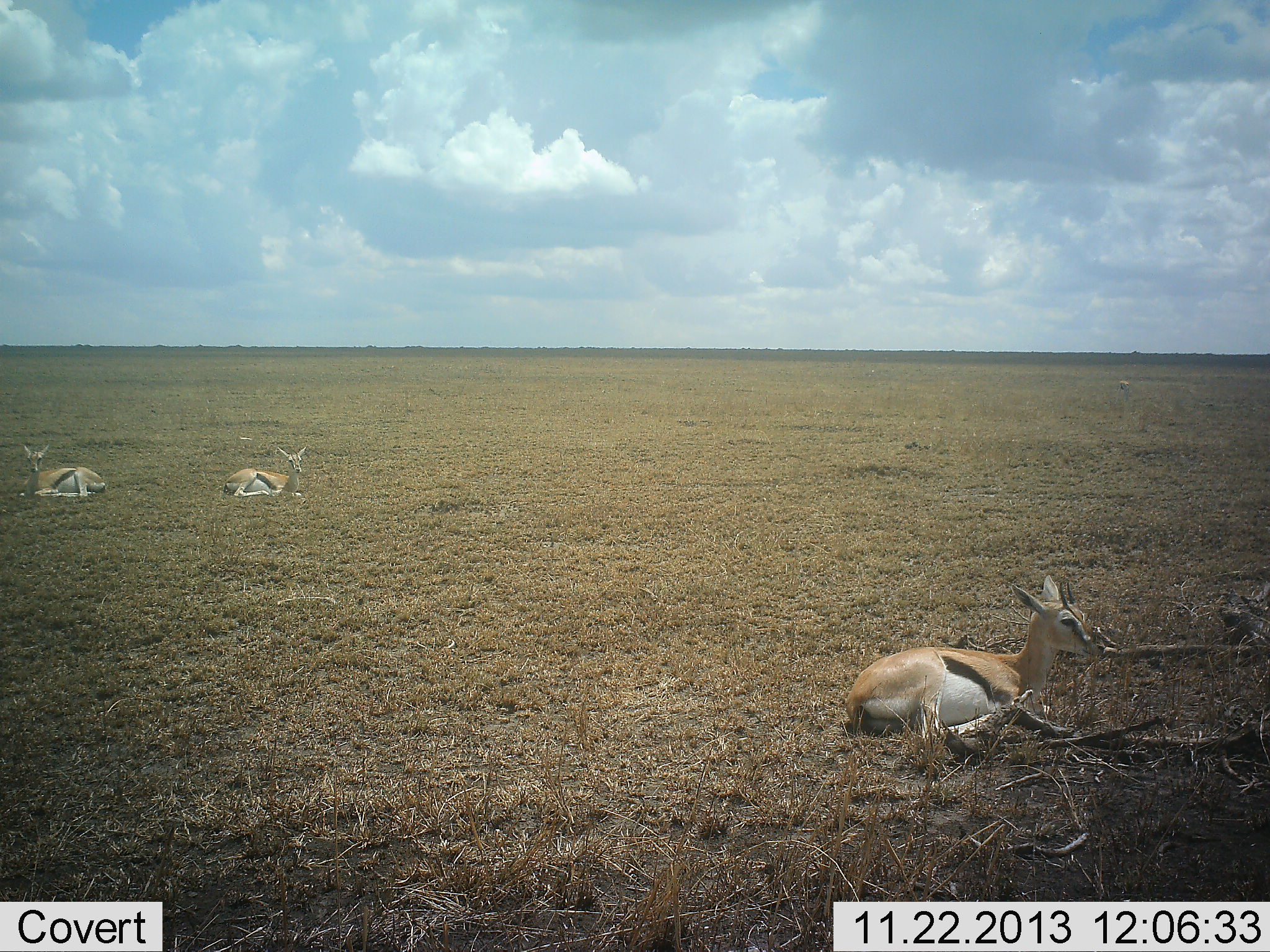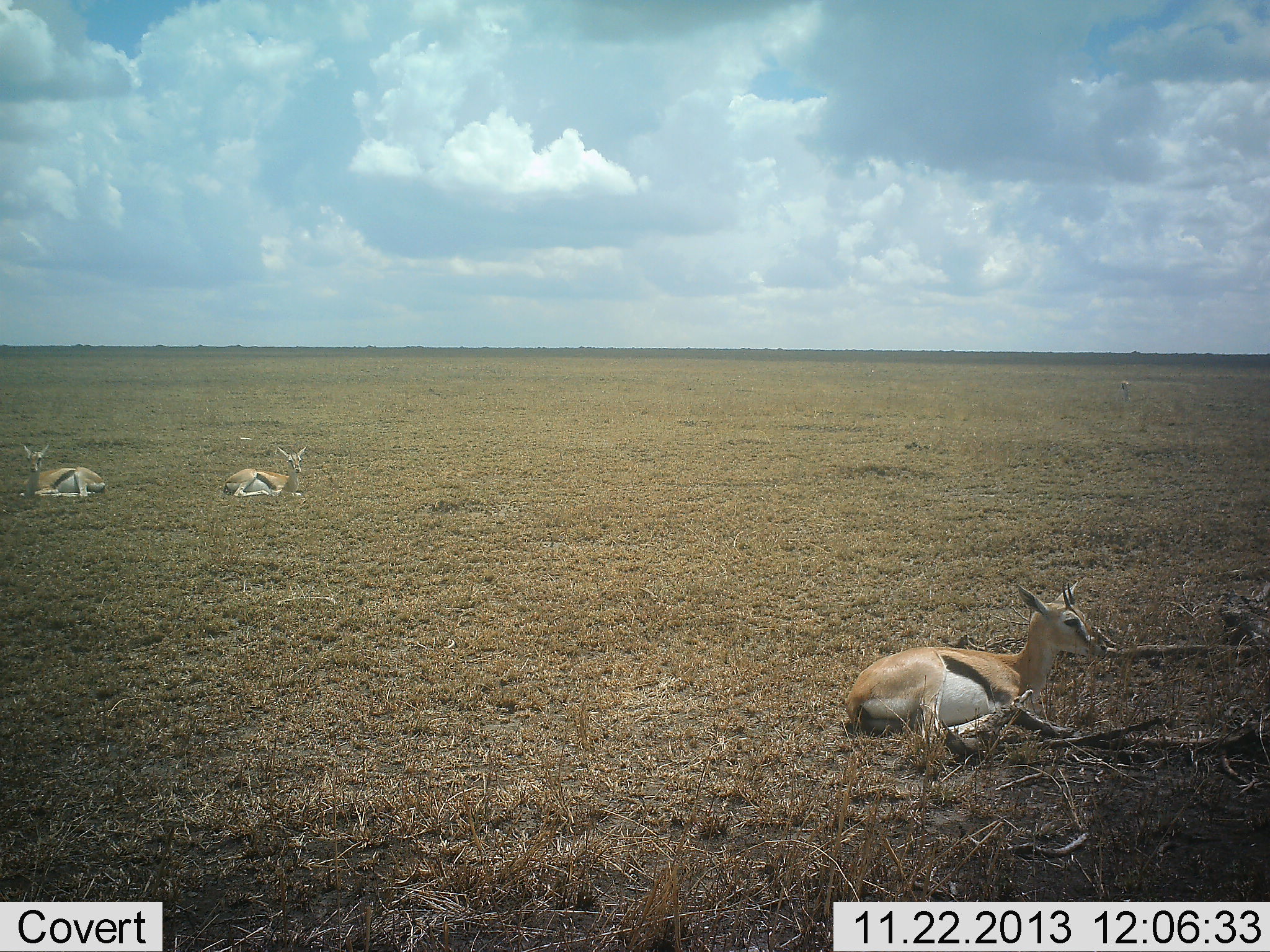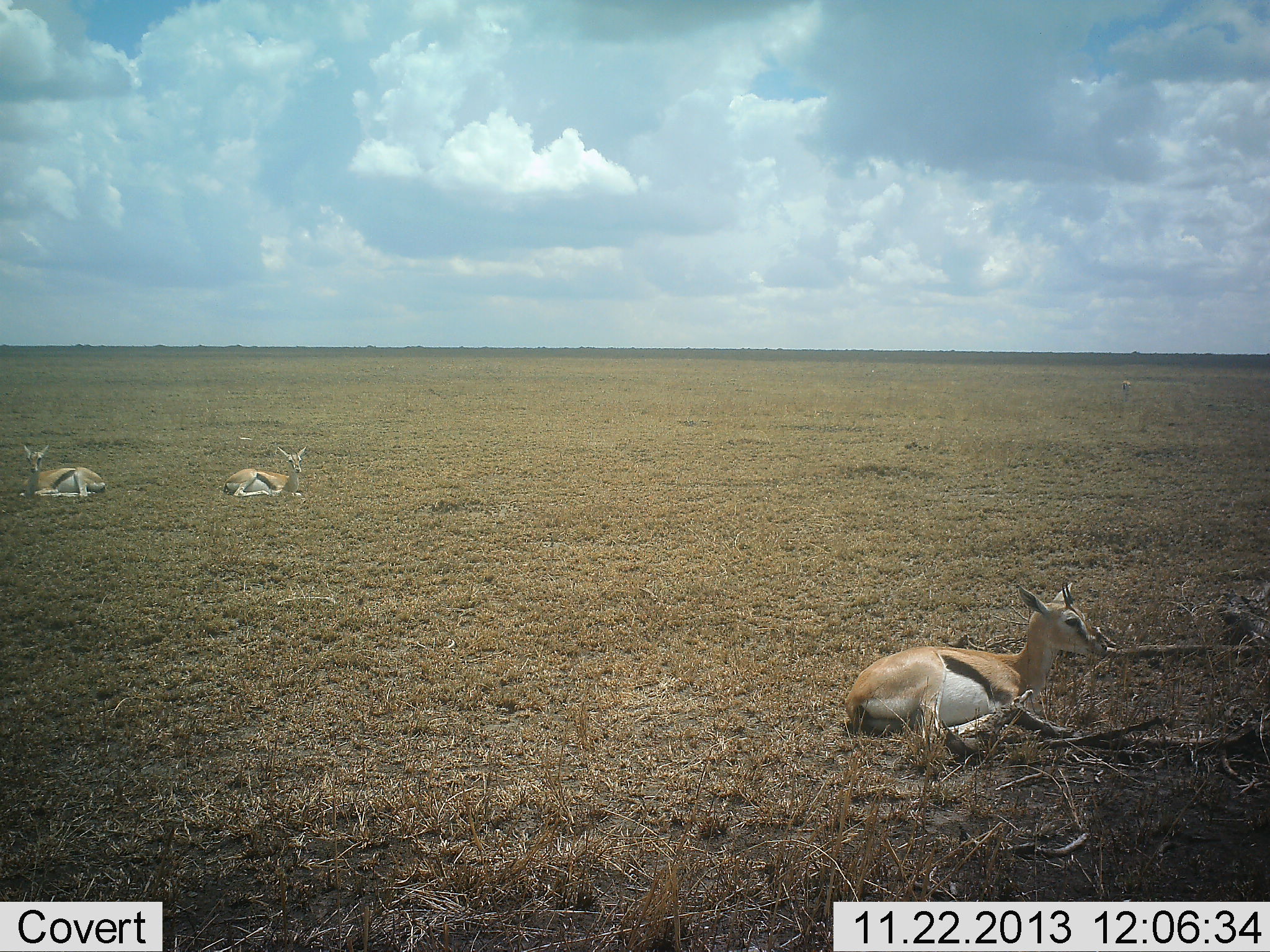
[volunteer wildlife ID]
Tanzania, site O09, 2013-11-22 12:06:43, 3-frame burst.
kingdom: Animalia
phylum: Chordata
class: Mammalia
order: Artiodactyla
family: Bovidae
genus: Eudorcas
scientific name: Eudorcas thomsonii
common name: thomson's gazelle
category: gazellethomsons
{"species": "gazellethomsons (thomson's gazelle) (Eudorcas thomsonii)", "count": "3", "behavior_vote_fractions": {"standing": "2%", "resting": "100%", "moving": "0%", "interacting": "0%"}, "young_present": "0%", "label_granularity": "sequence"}